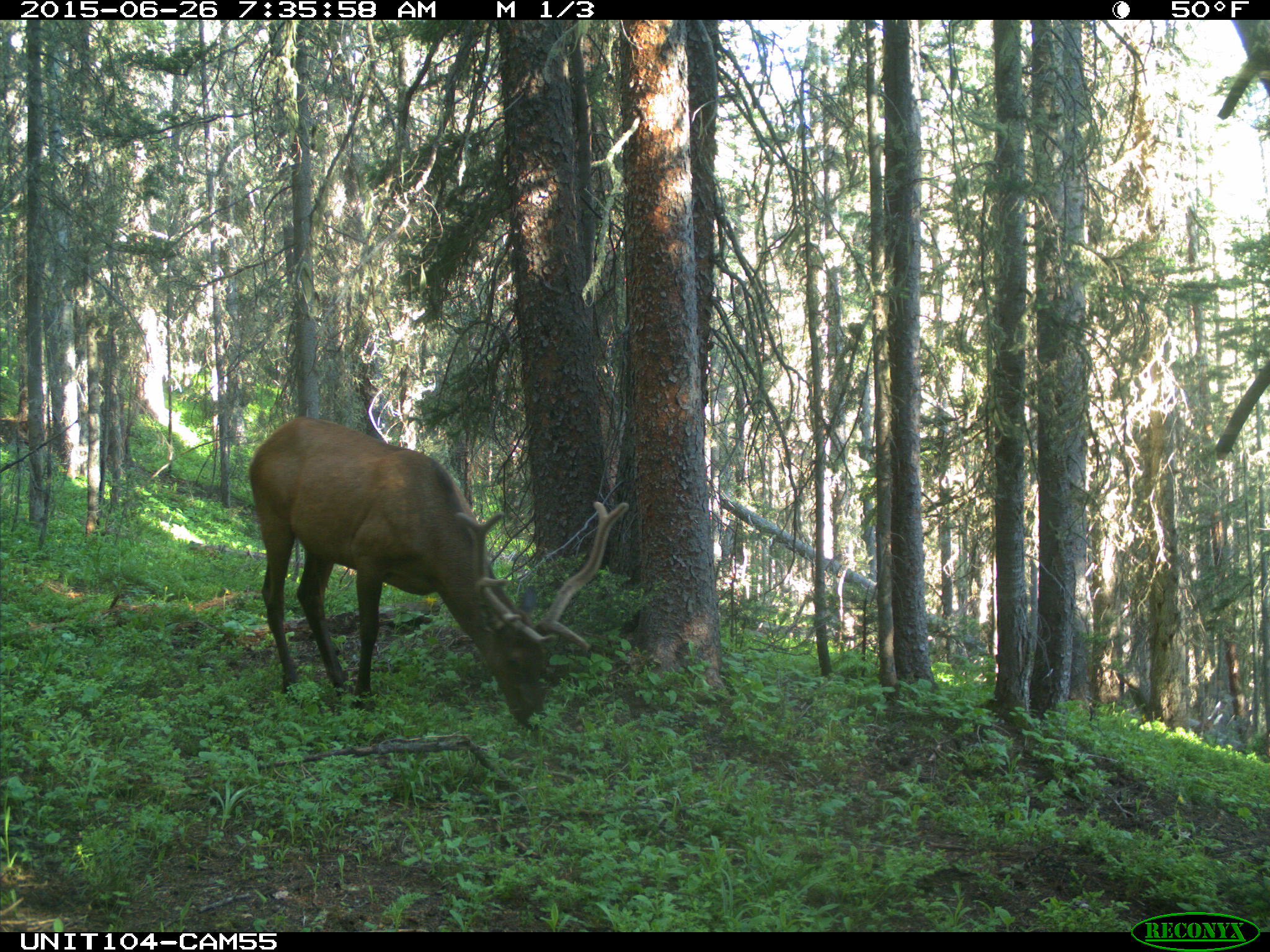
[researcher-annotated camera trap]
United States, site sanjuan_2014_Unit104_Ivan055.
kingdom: Animalia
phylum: Chordata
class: Mammalia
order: Artiodactyla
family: Cervidae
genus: Cervus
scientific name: Cervus elaphus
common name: red deer